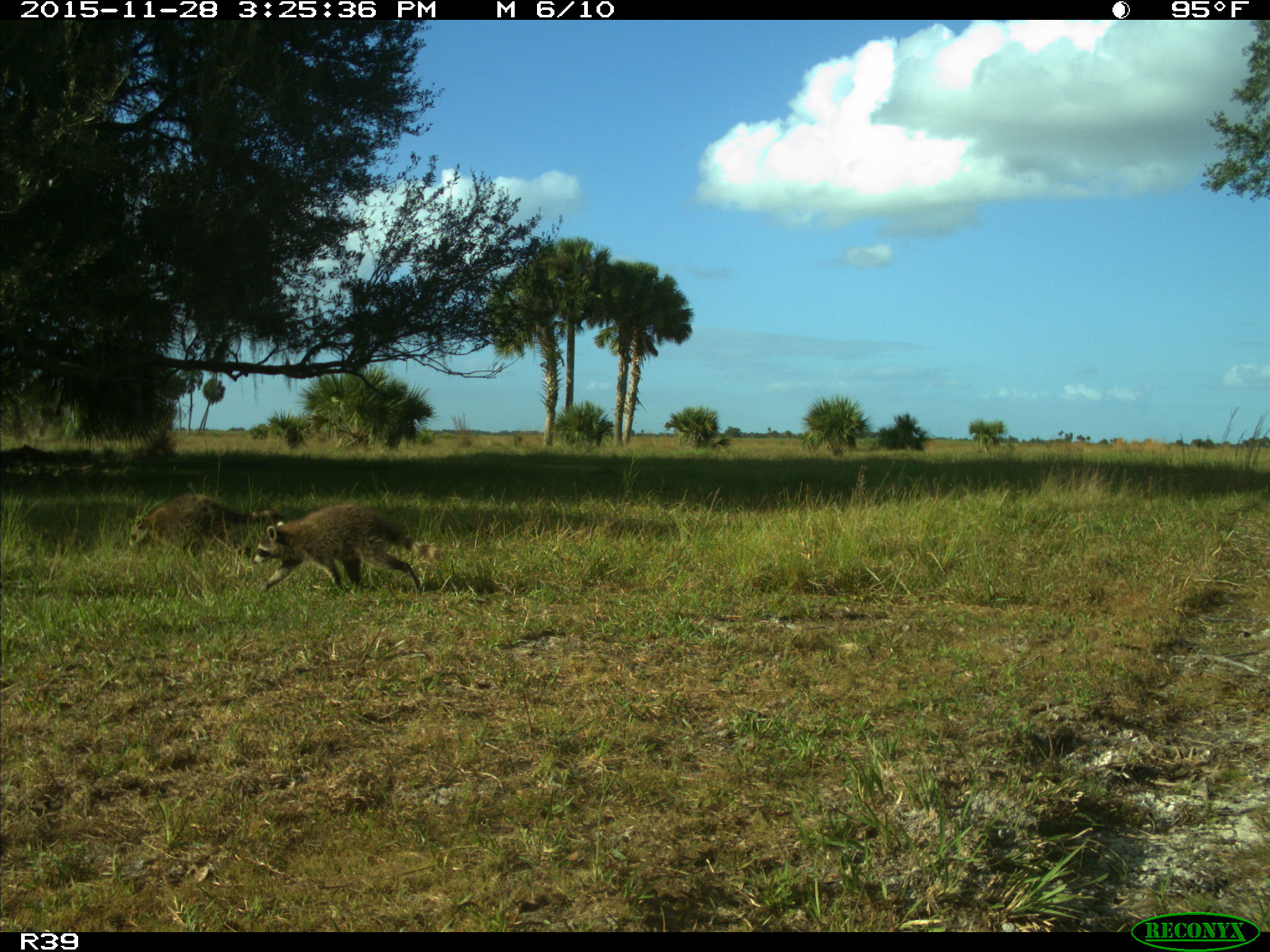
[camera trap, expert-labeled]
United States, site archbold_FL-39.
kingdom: Animalia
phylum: Chordata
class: Mammalia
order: Carnivora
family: Procyonidae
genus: Procyon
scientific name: Procyon lotor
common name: common raccoon